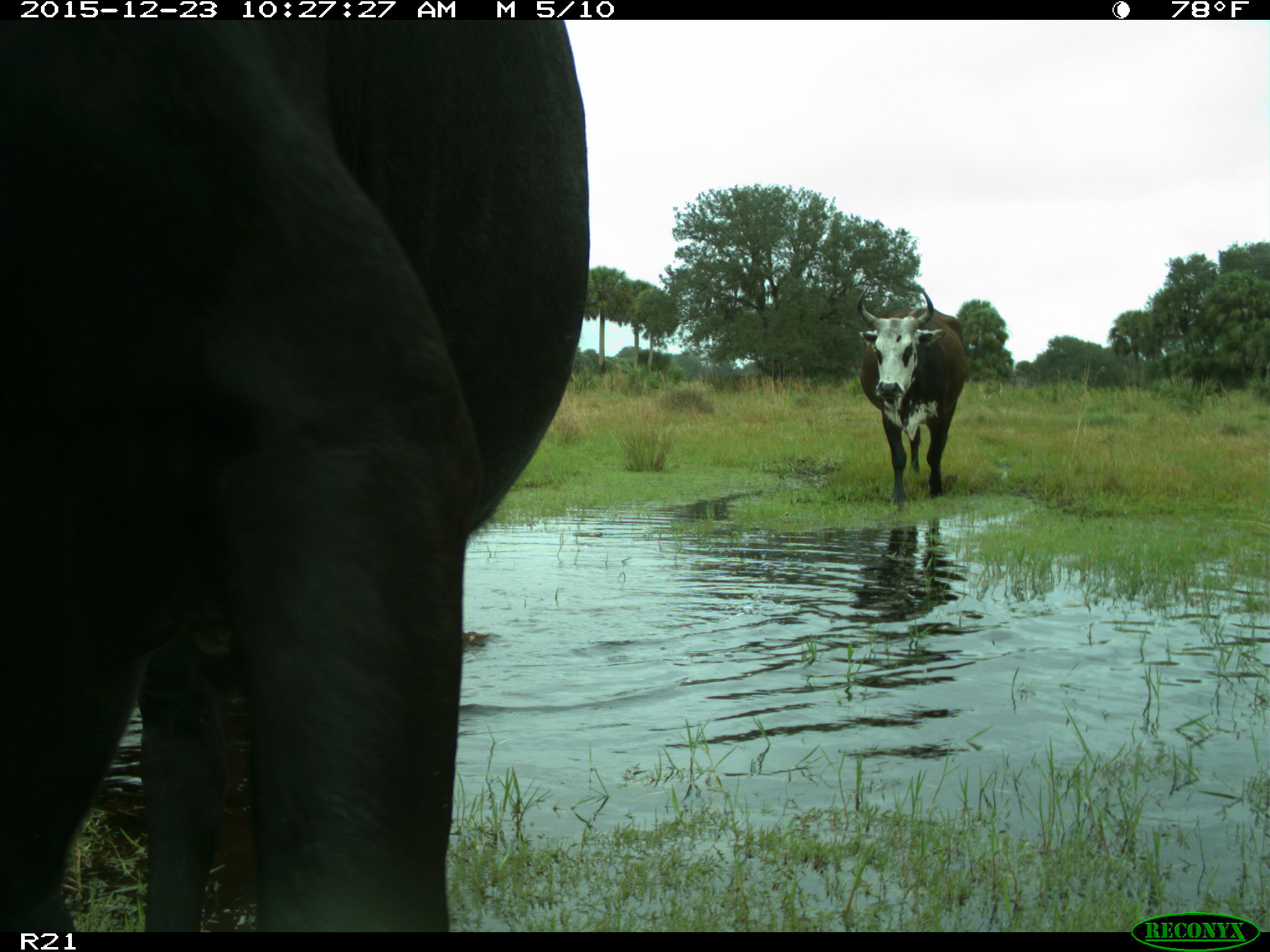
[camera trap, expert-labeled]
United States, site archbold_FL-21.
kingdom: Animalia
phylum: Chordata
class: Mammalia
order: Artiodactyla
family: Bovidae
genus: Bos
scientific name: Bos taurus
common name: domestic cow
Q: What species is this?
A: Bos taurus (domestic cow).